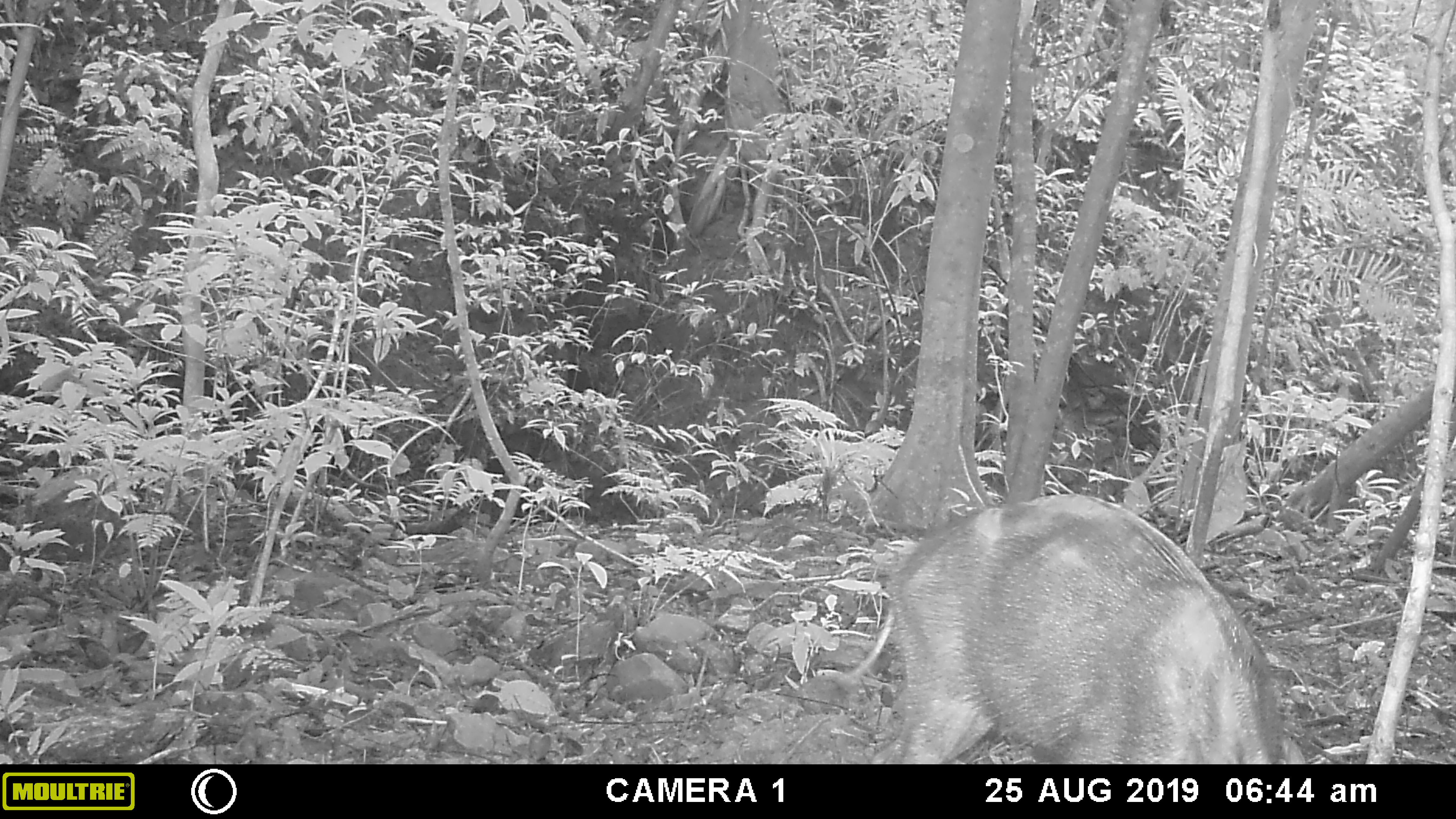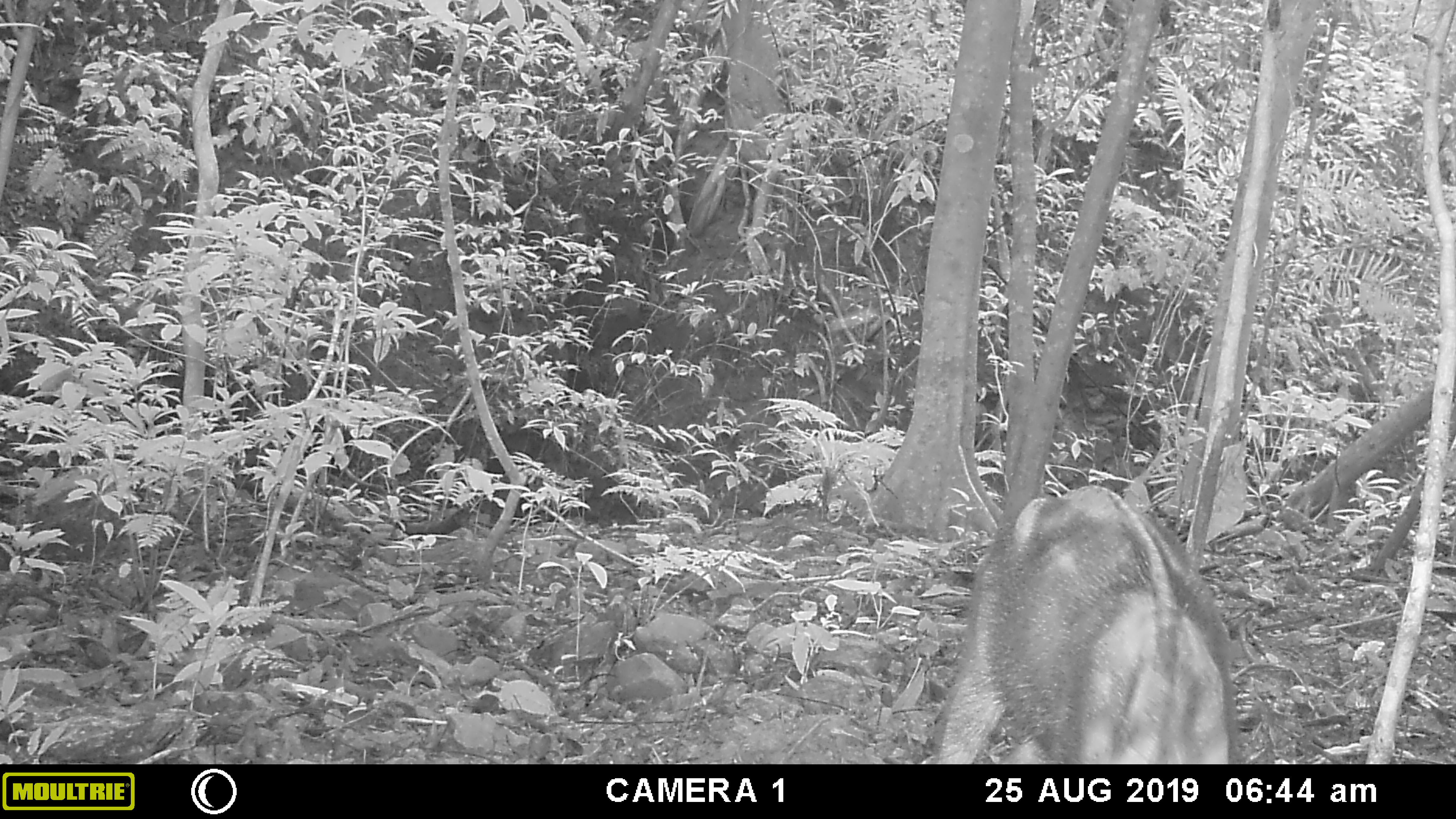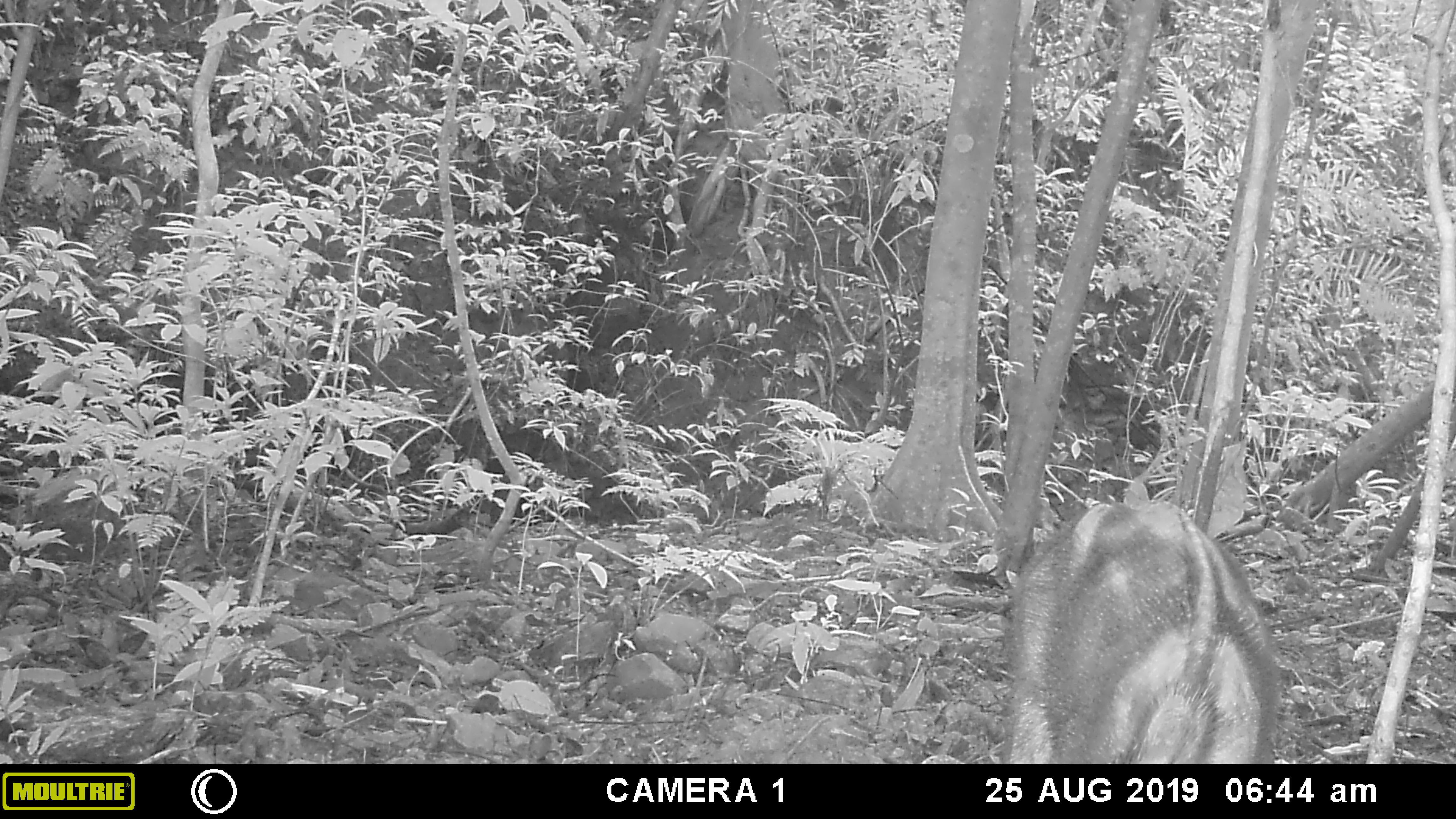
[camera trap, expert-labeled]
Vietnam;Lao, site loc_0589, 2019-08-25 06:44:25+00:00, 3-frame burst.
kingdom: Animalia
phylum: Chordata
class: Mammalia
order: Artiodactyla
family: Suidae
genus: Sus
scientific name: Sus scrofa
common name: eurasian wild pig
Eurasian wild pig (Sus scrofa). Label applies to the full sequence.